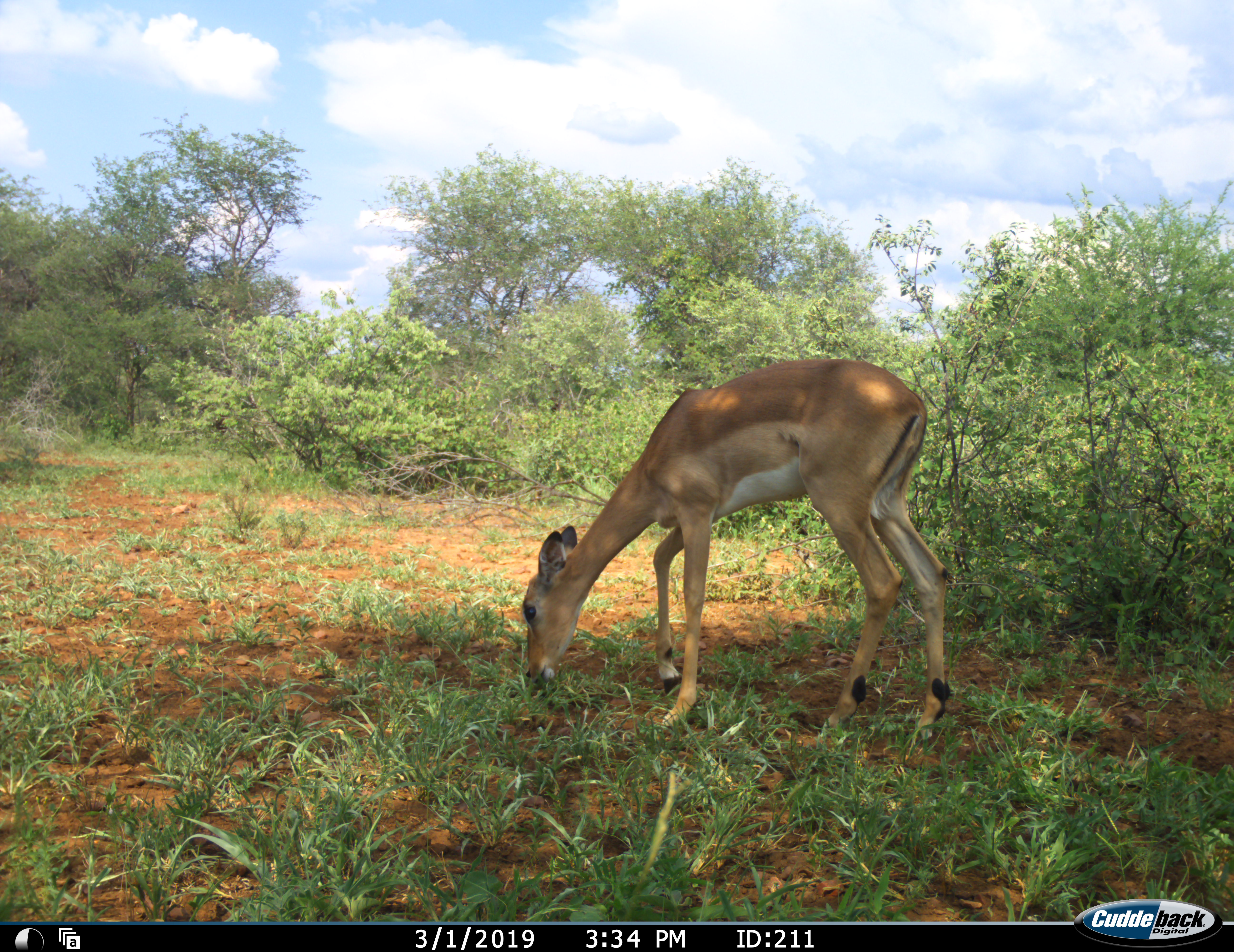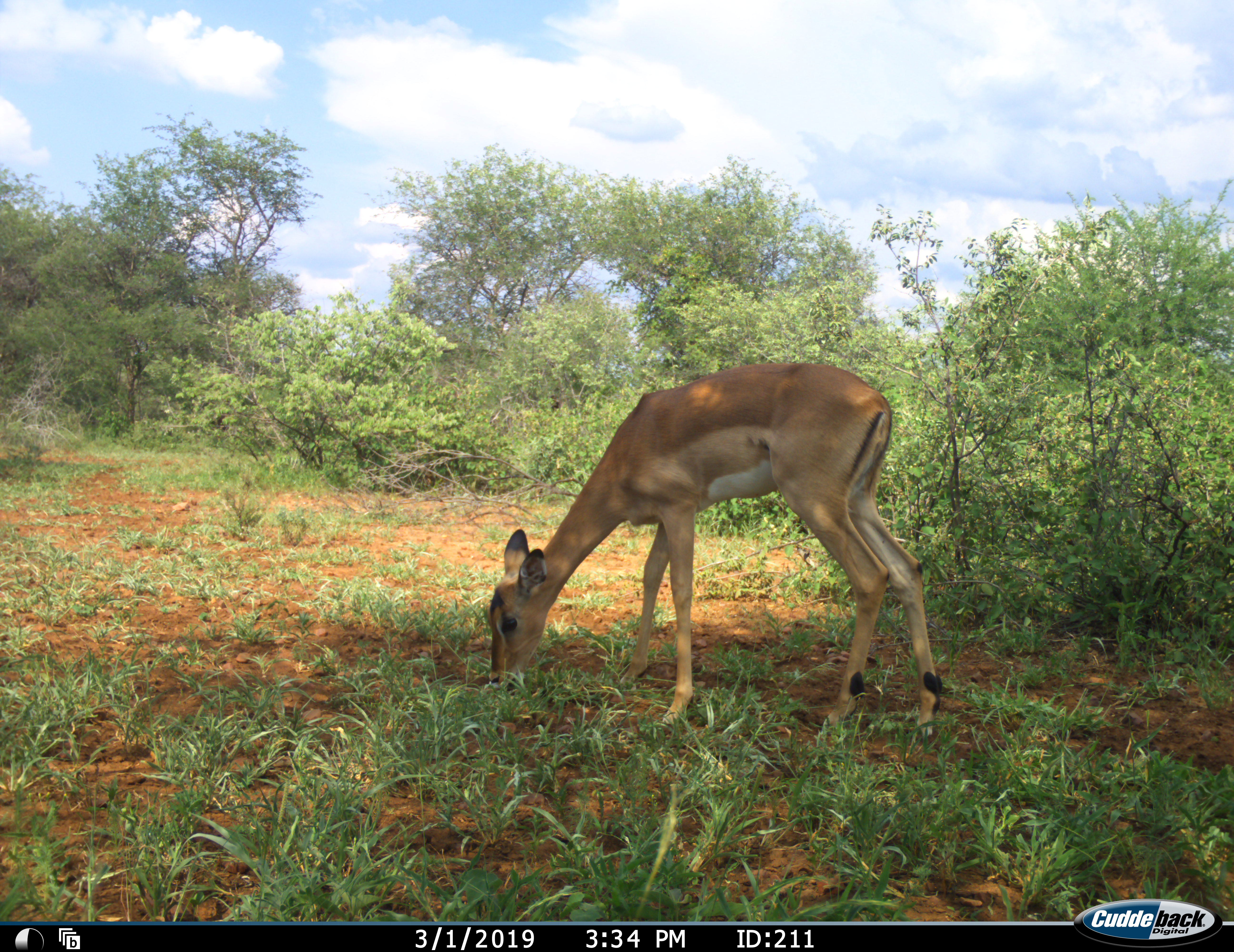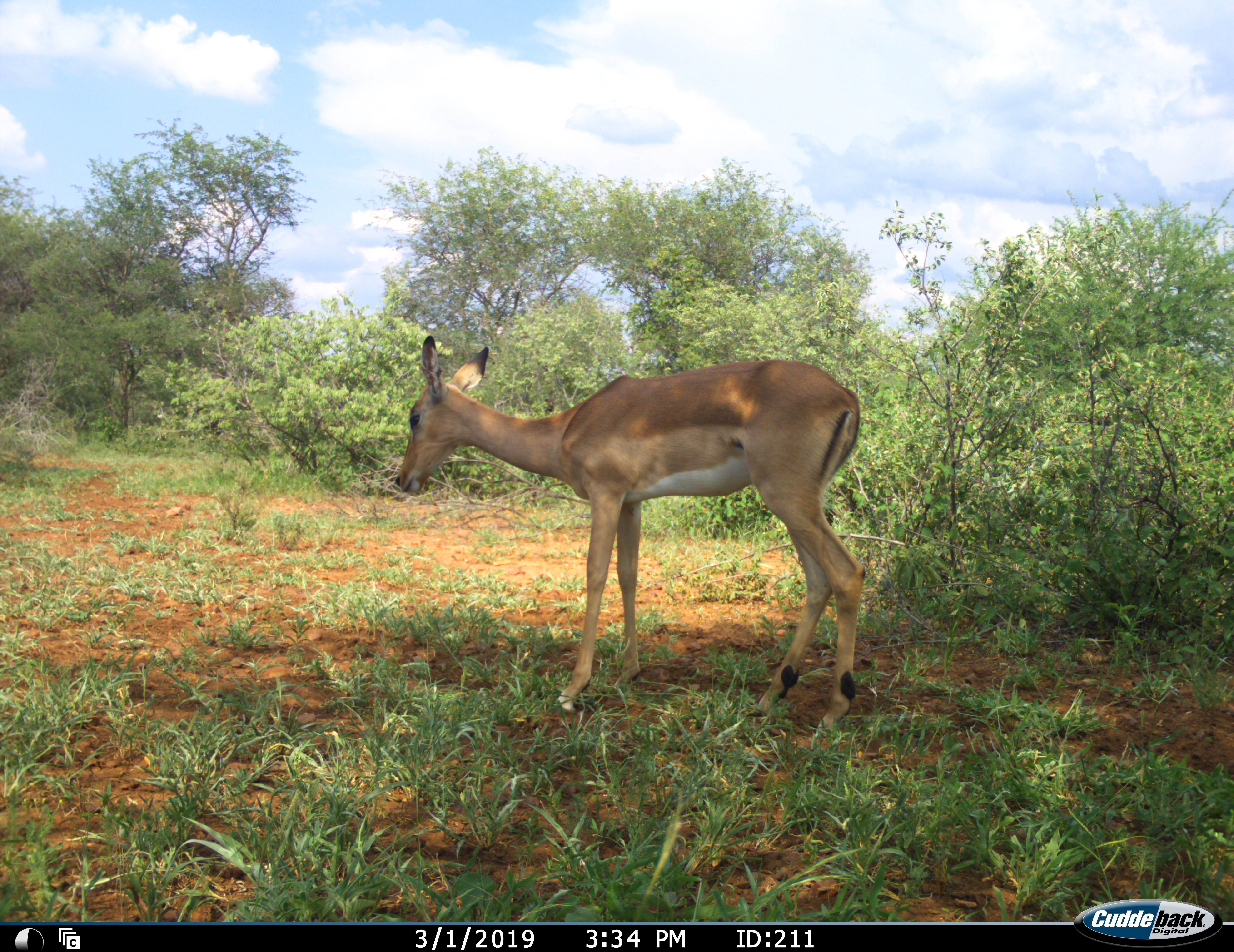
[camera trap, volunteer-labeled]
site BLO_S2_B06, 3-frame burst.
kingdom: Animalia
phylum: Chordata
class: Mammalia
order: Artiodactyla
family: Bovidae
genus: Aepyceros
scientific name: Aepyceros melampus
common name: impala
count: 1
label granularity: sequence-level